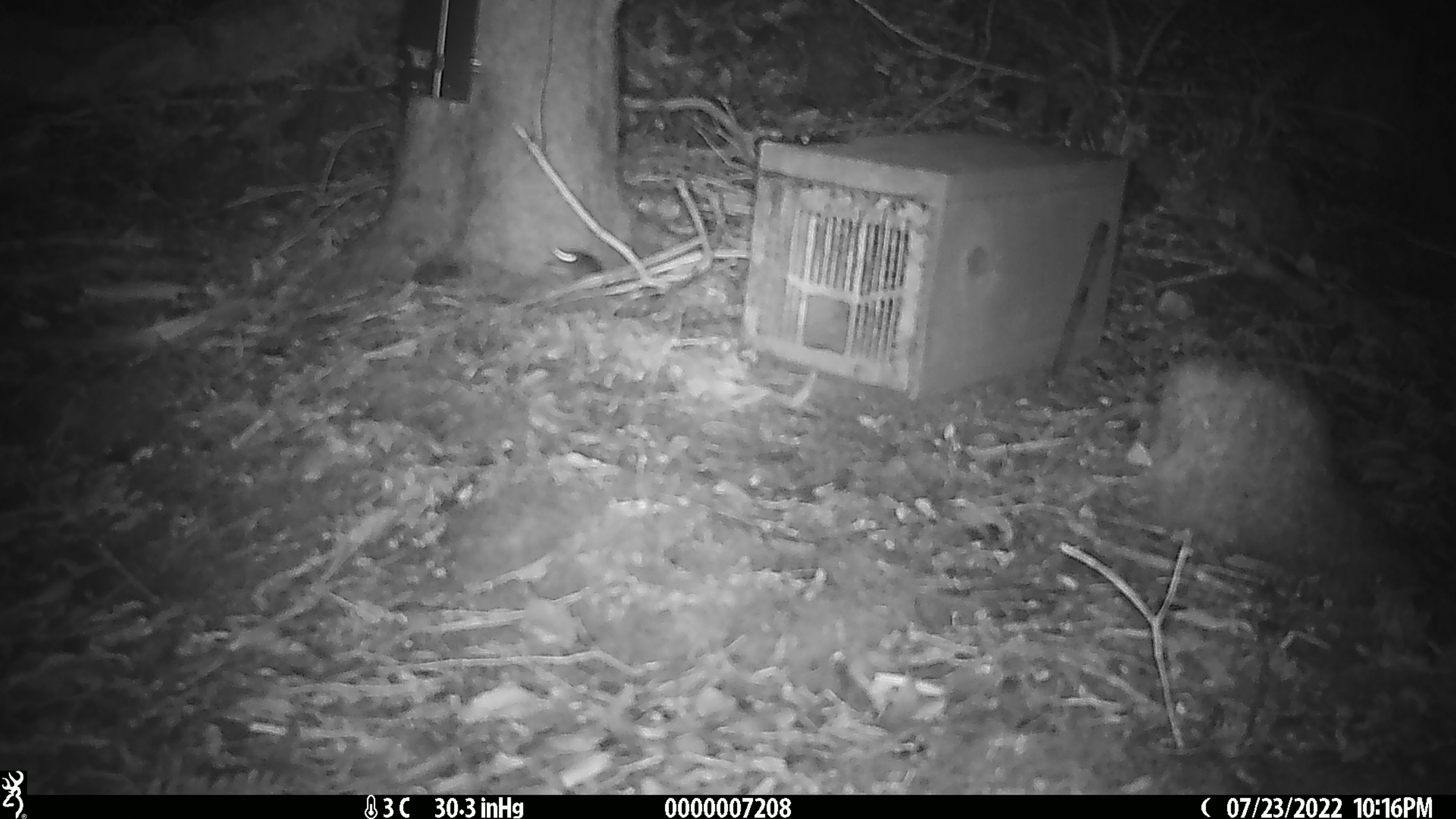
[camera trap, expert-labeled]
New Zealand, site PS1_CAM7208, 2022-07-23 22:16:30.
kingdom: Animalia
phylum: Chordata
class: Mammalia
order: Rodentia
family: Muridae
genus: Mus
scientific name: Mus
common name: mouse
Mouse (Mus).